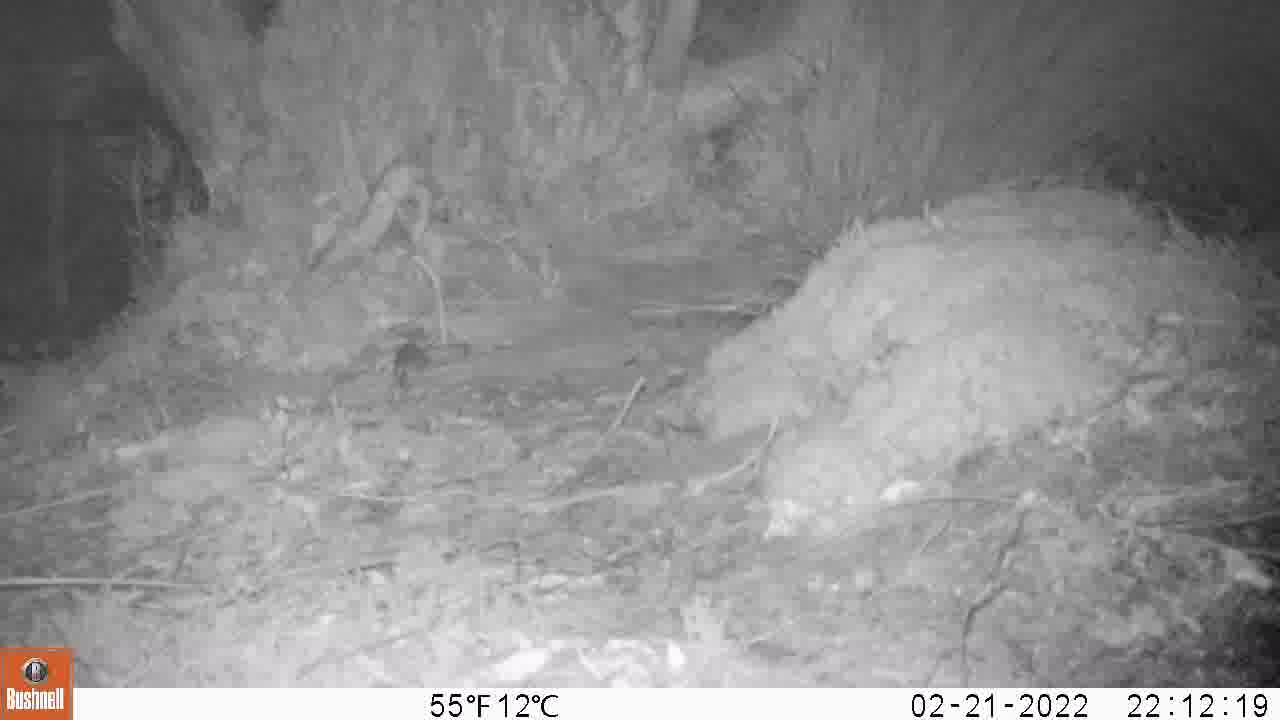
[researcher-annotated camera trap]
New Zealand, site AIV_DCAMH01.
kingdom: Animalia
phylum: Chordata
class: Mammalia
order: Rodentia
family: Muridae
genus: Mus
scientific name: Mus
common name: mouse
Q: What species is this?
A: Mouse (Mus).